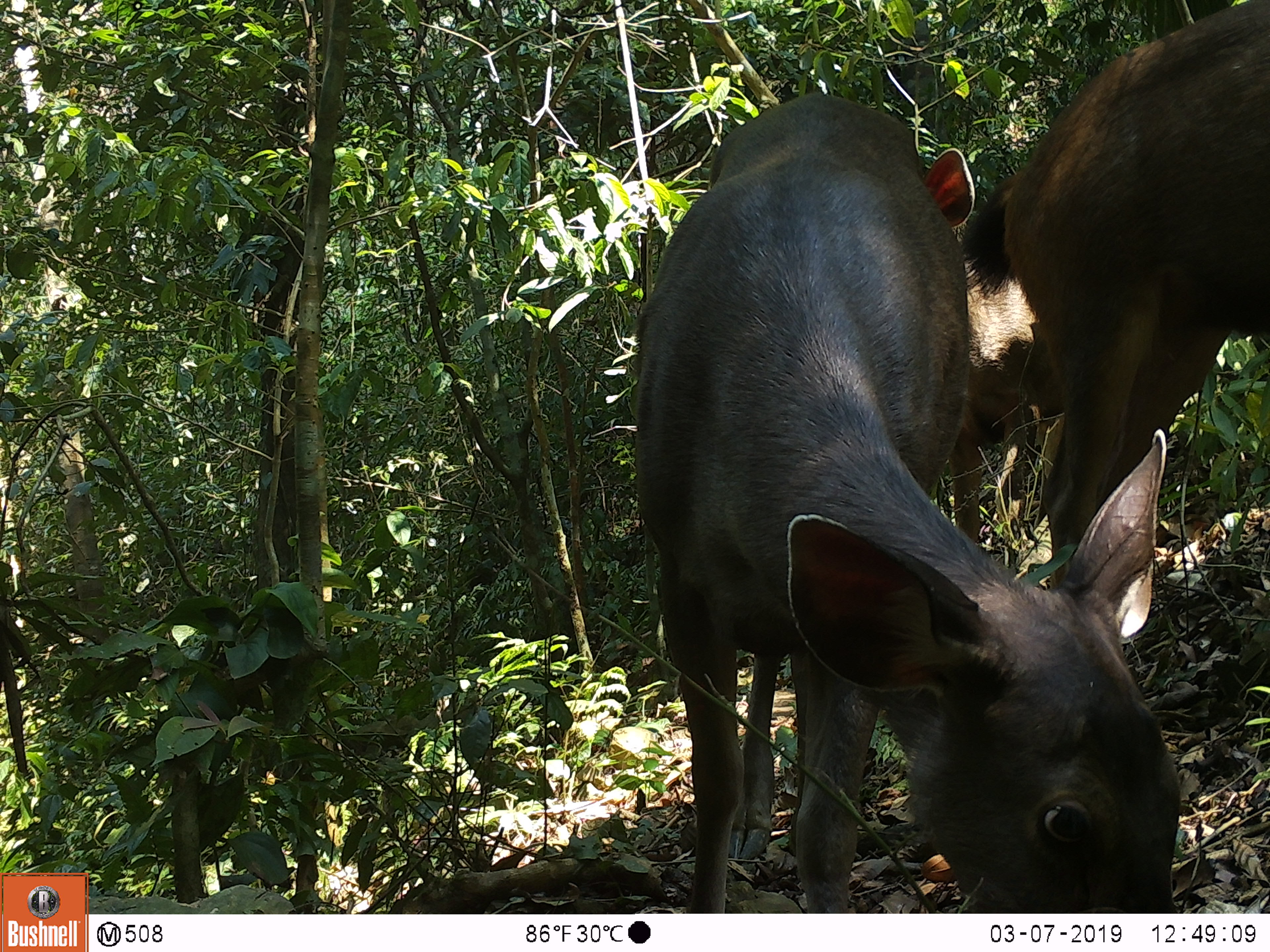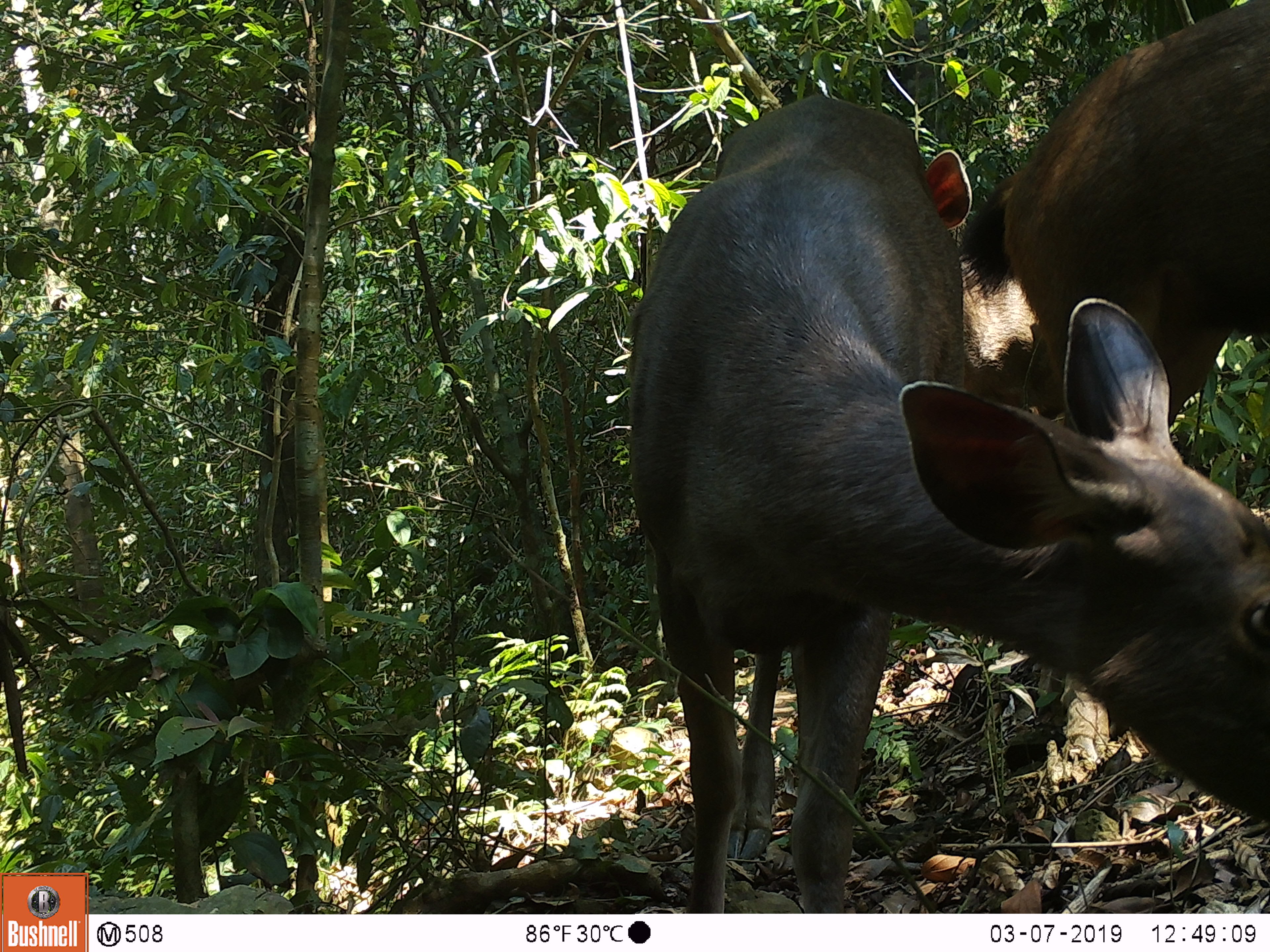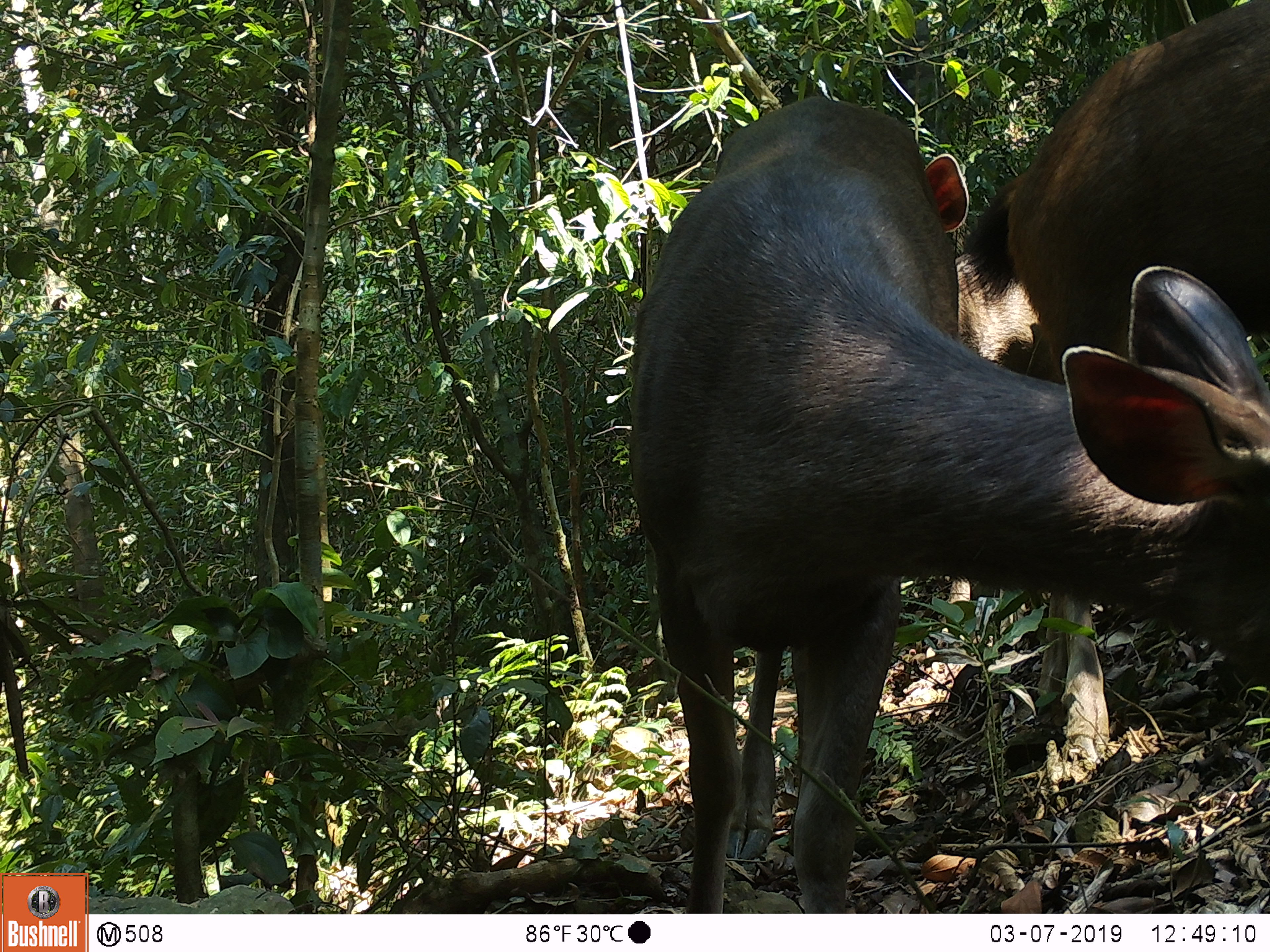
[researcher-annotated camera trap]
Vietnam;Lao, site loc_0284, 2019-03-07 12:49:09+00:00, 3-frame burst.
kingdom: Animalia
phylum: Chordata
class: Mammalia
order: Artiodactyla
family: Cervidae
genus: Rusa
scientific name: Rusa unicolor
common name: sambar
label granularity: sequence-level